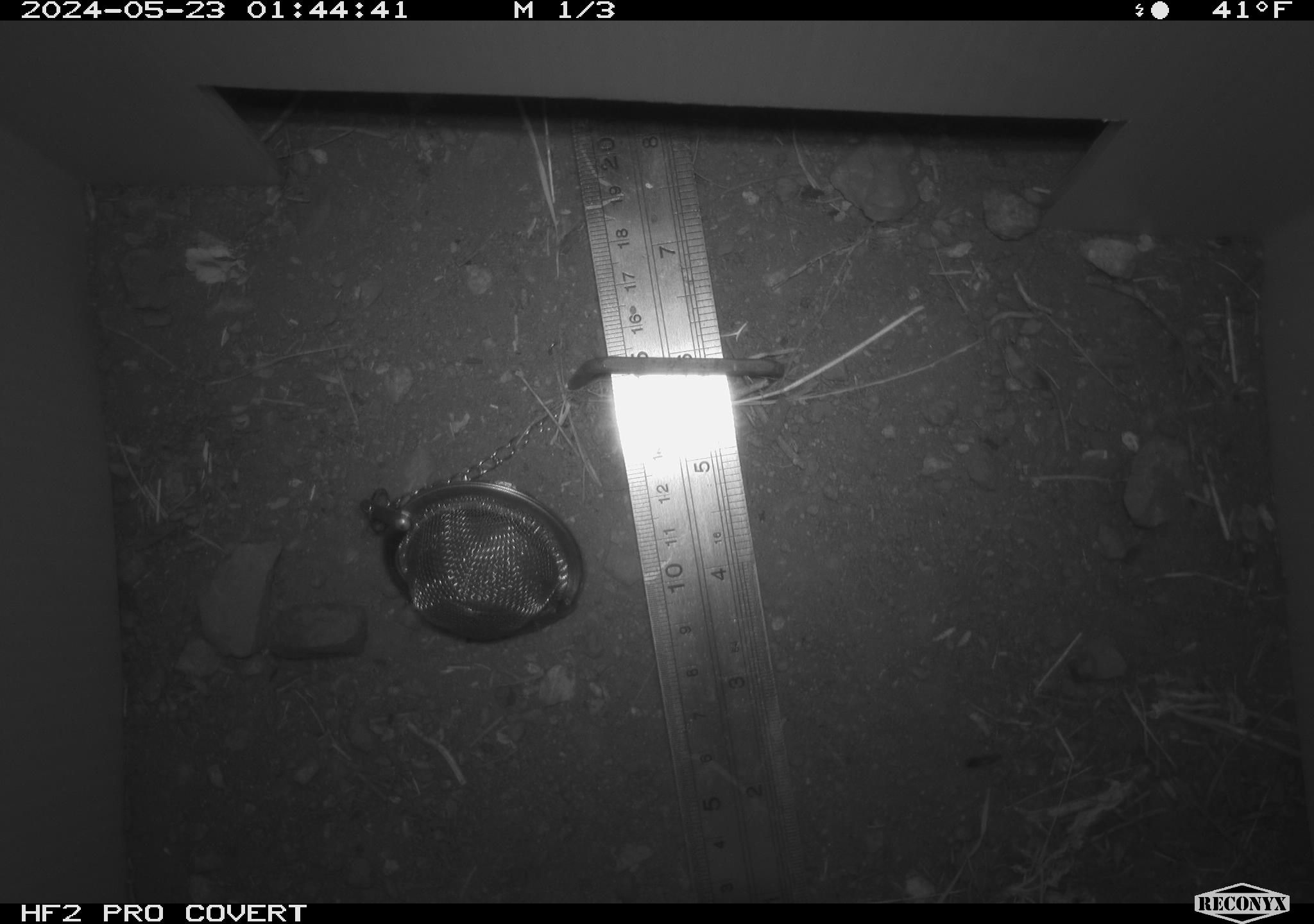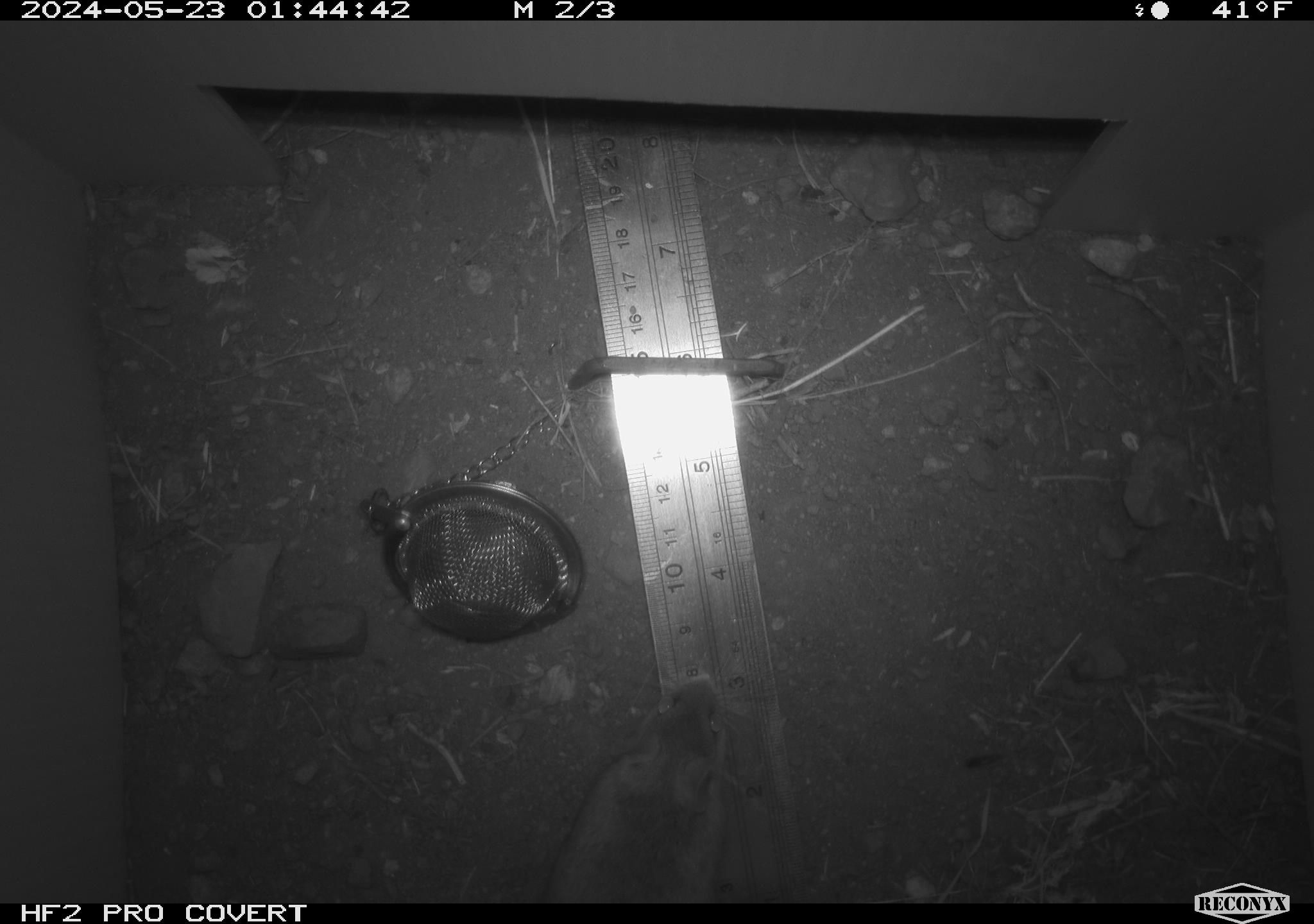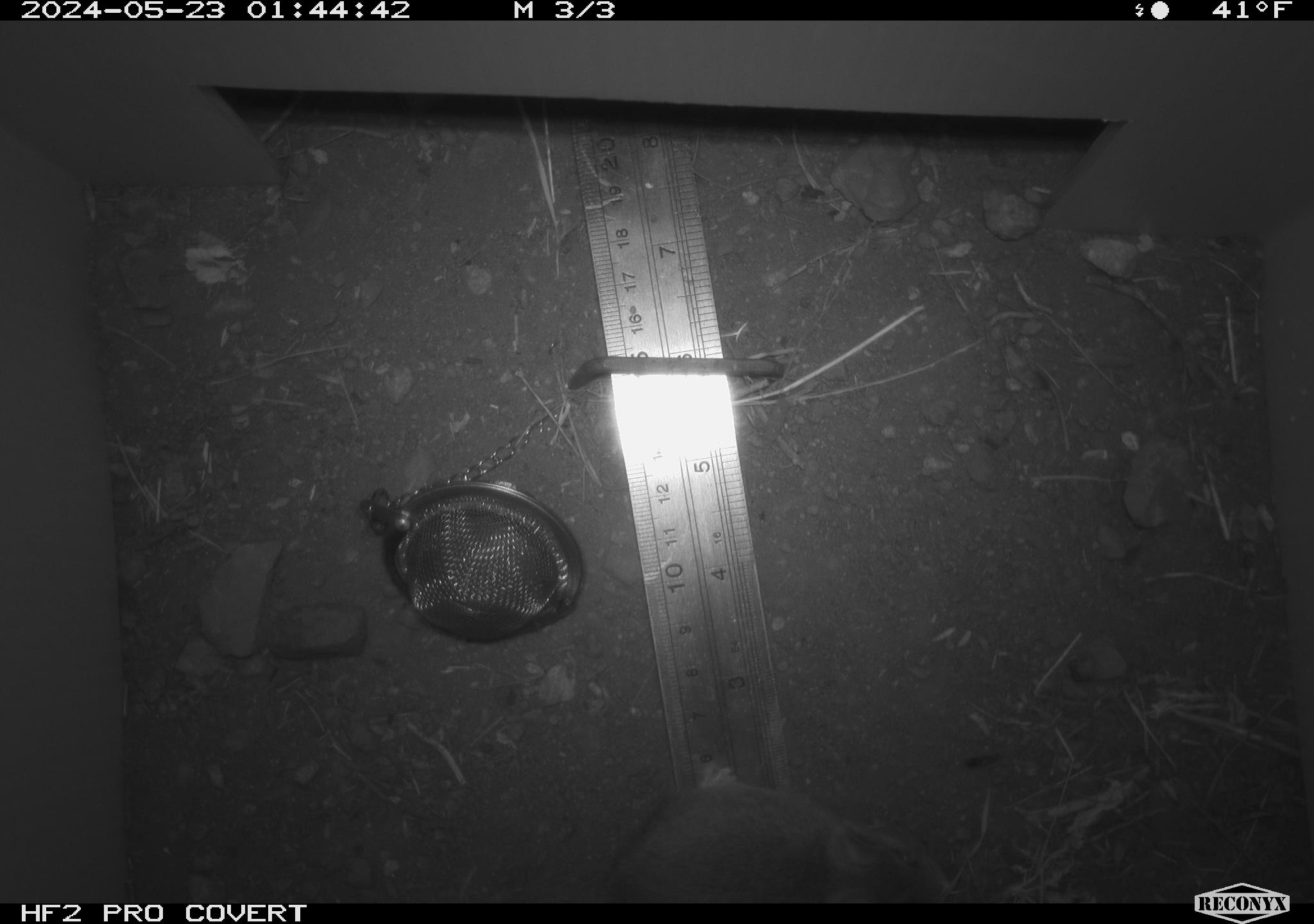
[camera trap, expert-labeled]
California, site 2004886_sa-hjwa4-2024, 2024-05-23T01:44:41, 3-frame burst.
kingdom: Animalia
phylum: Chordata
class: Mammalia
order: Rodentia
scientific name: Rodentia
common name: rodent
Rodent (Rodentia).